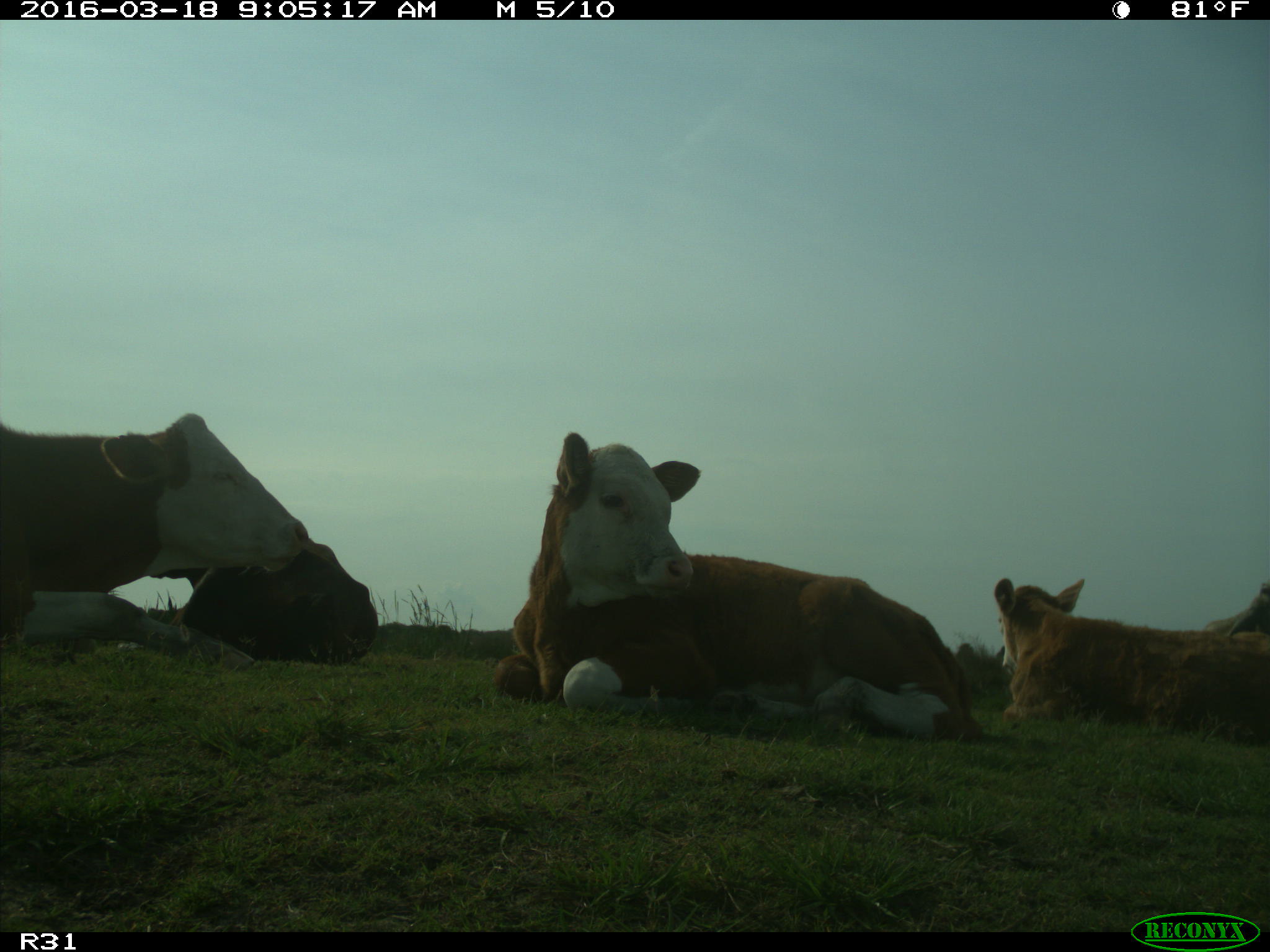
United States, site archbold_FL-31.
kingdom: Animalia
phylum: Chordata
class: Mammalia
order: Artiodactyla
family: Bovidae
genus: Bos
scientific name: Bos taurus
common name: domestic cow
Bos taurus (domestic cow).